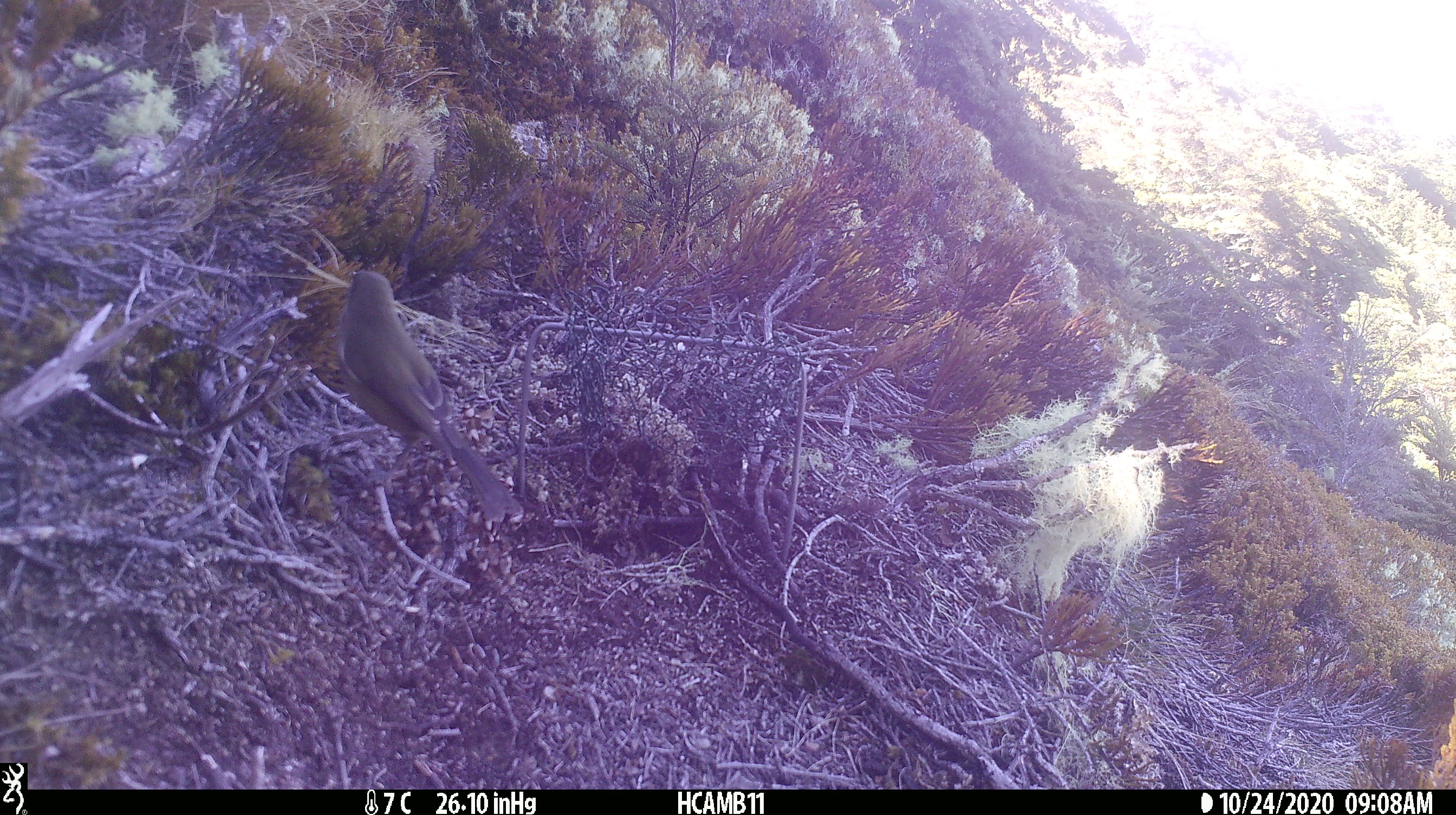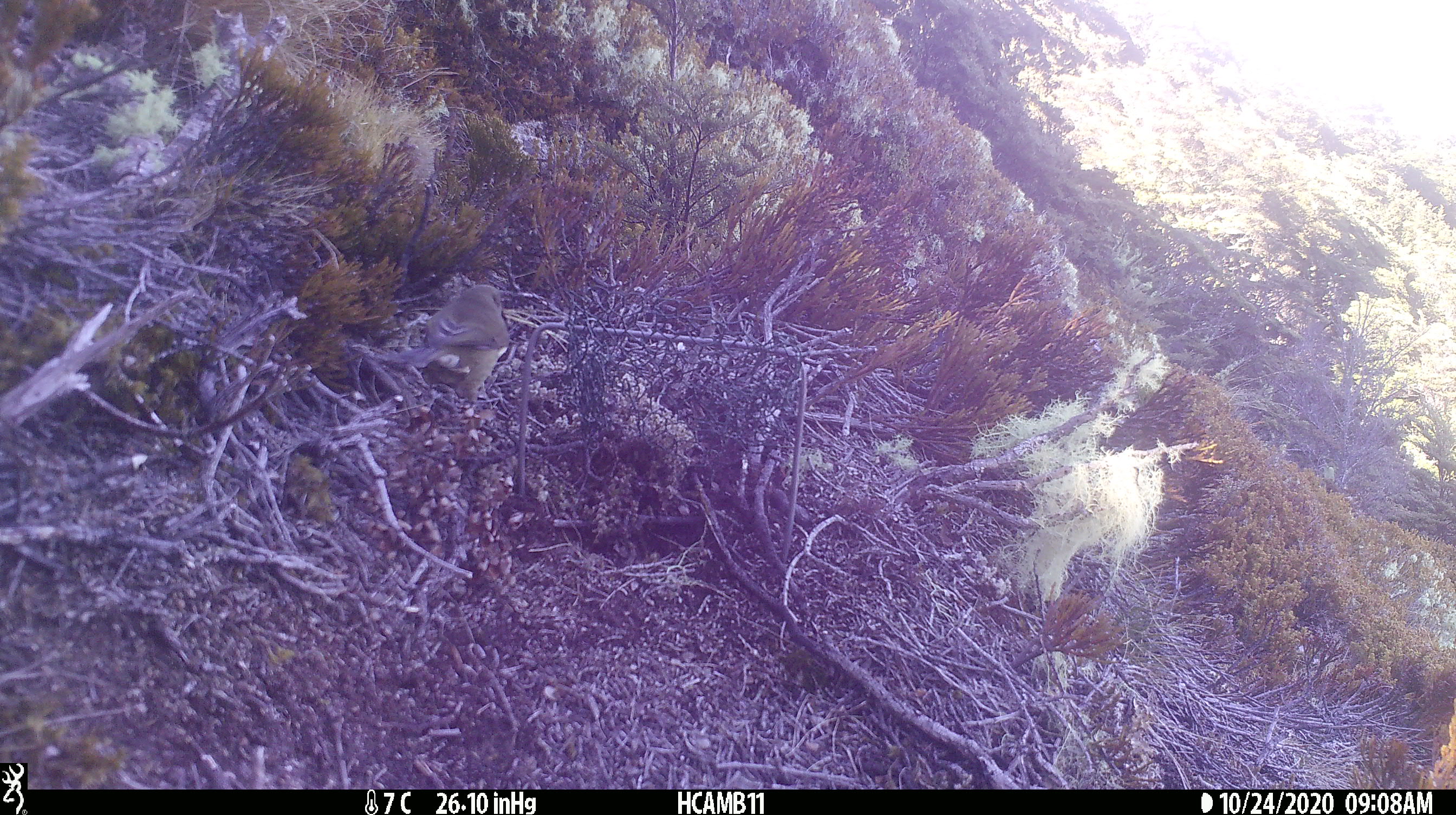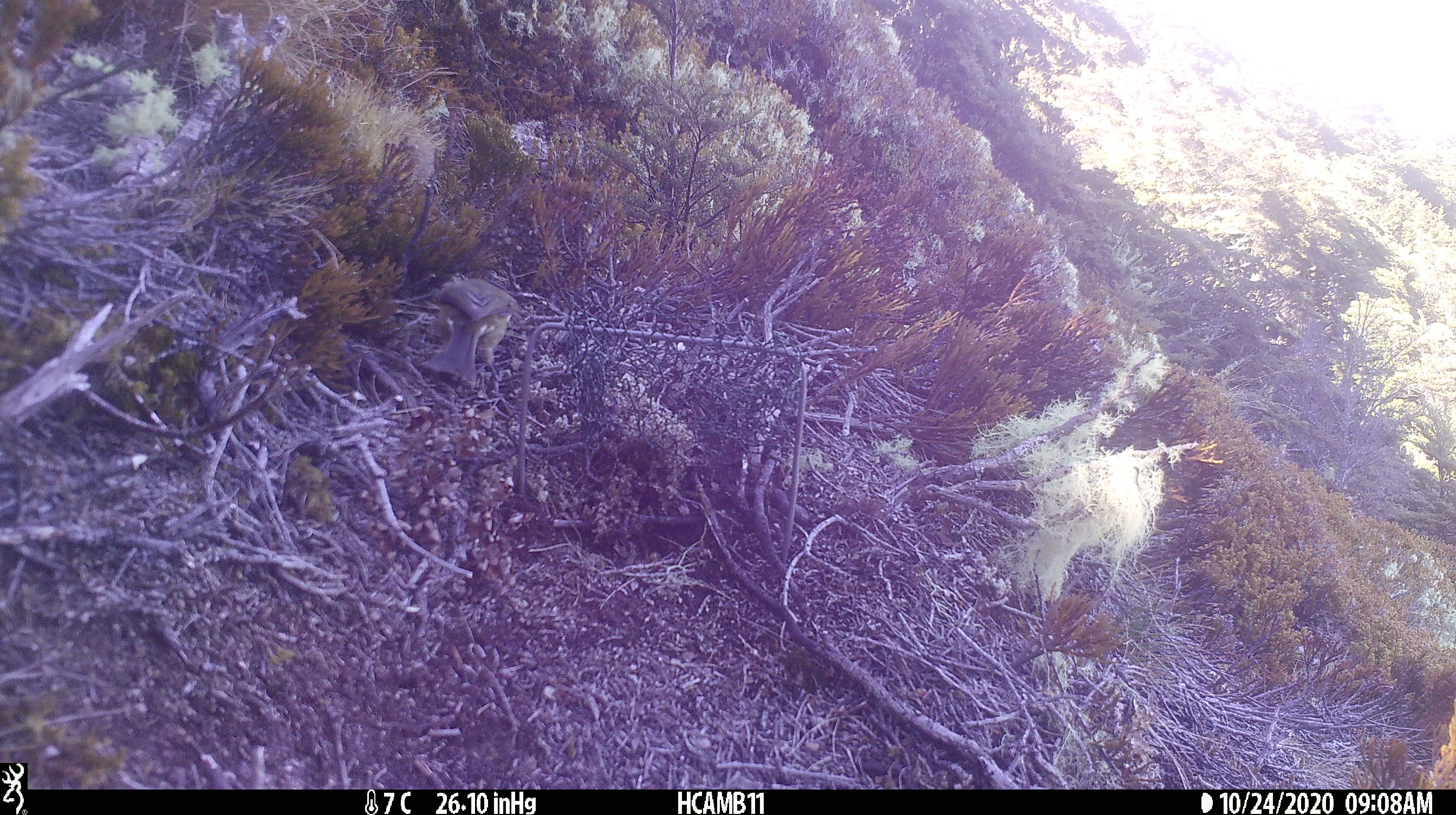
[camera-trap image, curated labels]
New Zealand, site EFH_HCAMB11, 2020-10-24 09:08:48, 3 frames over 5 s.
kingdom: Animalia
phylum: Chordata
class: Aves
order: Passeriformes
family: Meliphagidae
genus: Anthornis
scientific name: Anthornis melanura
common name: new zealand bellbird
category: bellbird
Bellbird (new zealand bellbird) (Anthornis melanura).